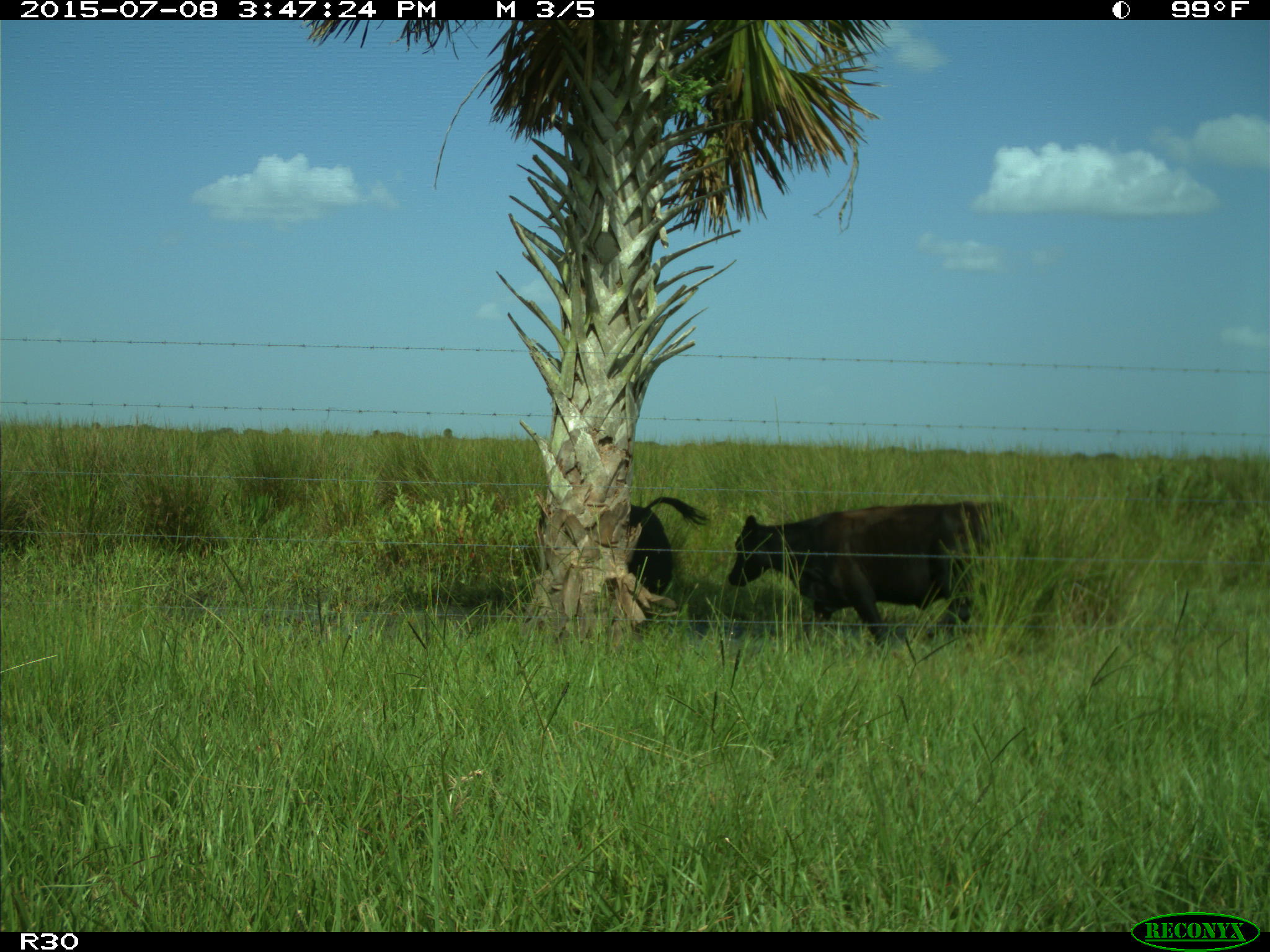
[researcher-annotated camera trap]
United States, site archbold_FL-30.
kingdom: Animalia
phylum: Chordata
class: Mammalia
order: Artiodactyla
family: Bovidae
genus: Bos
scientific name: Bos taurus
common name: domestic cow